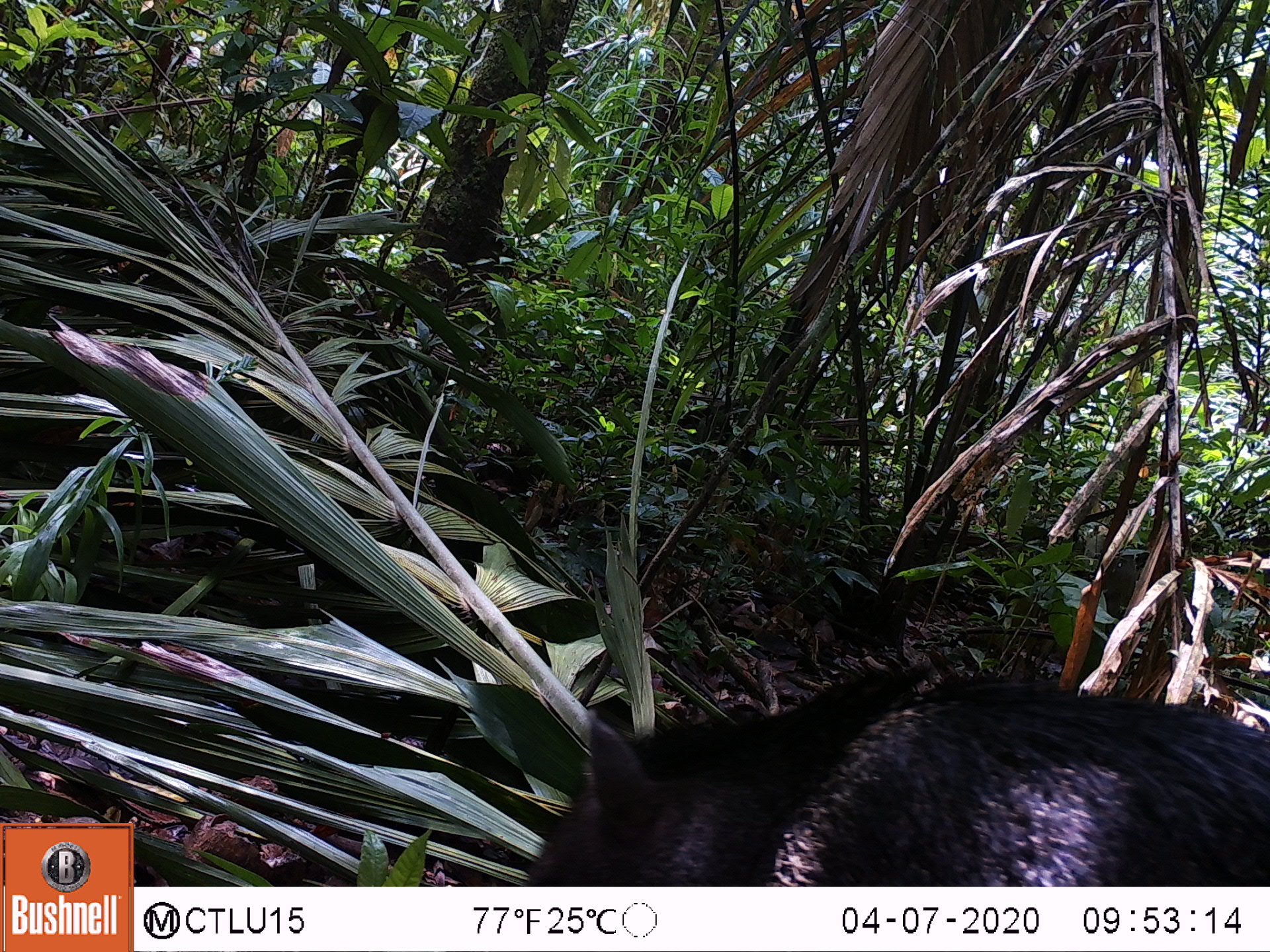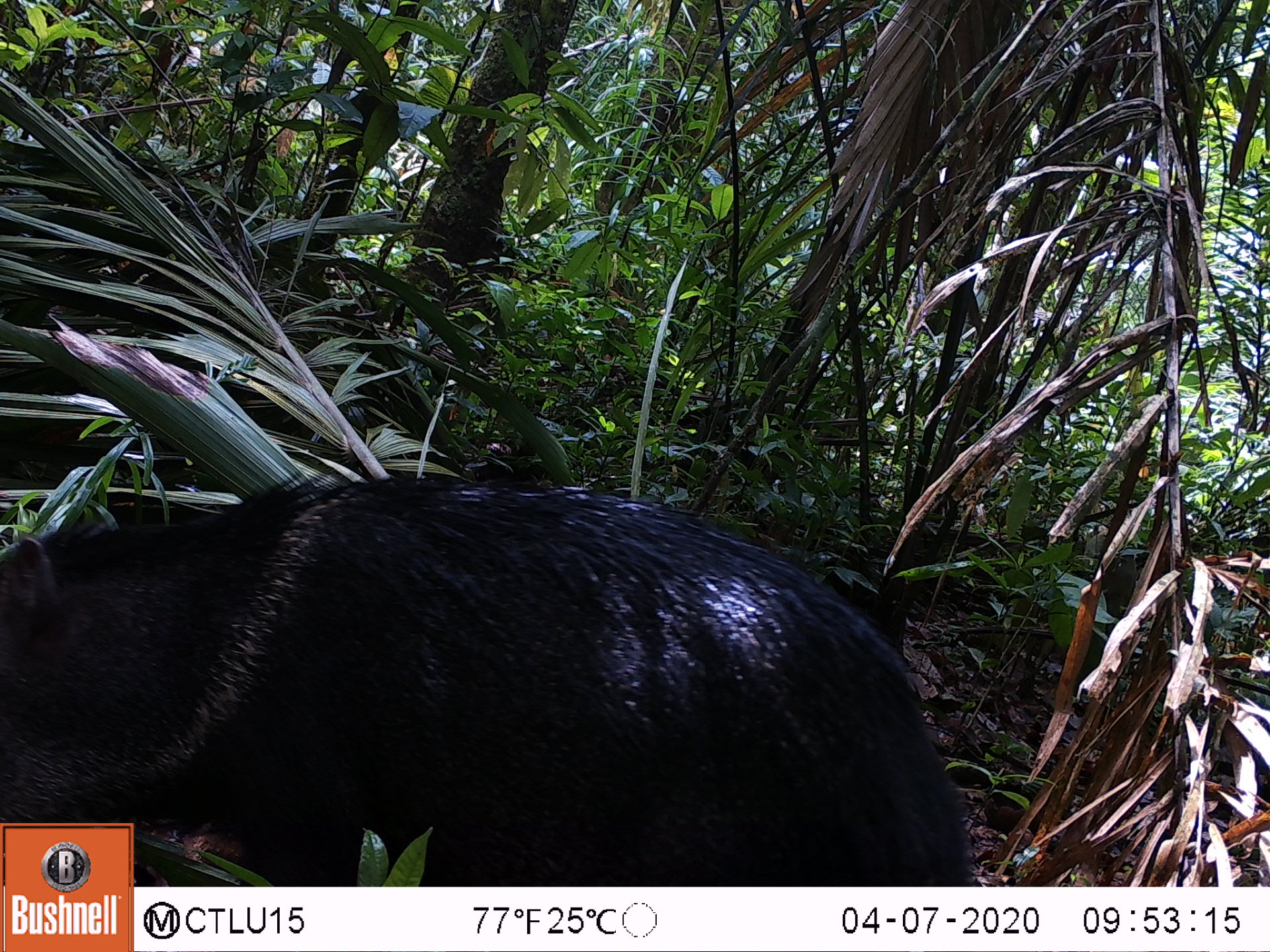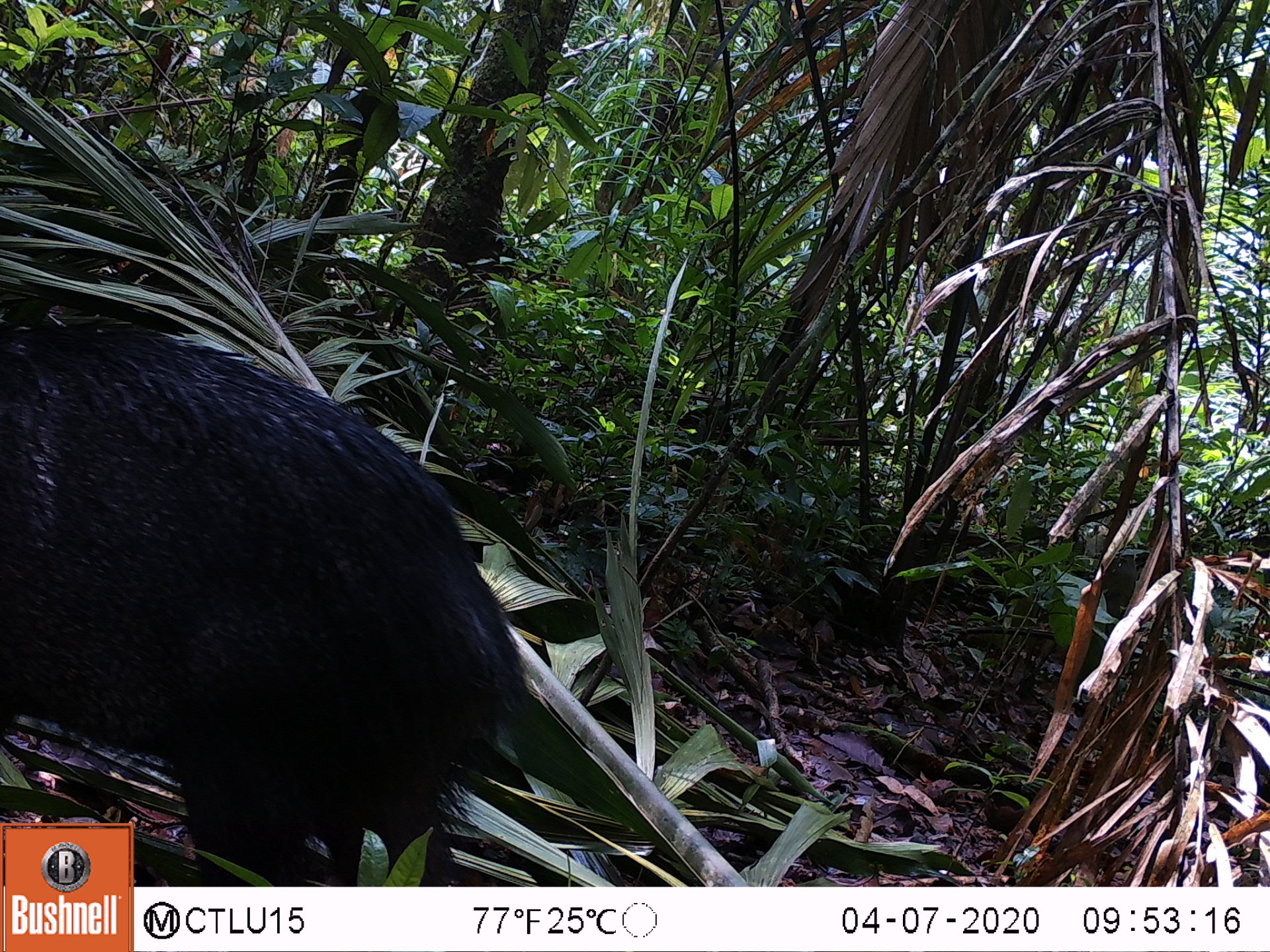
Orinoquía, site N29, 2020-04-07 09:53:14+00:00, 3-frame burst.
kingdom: Animalia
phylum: Chordata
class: Mammalia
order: Artiodactyla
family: Tayassuidae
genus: Pecari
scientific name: Pecari tajacu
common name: collared peccary